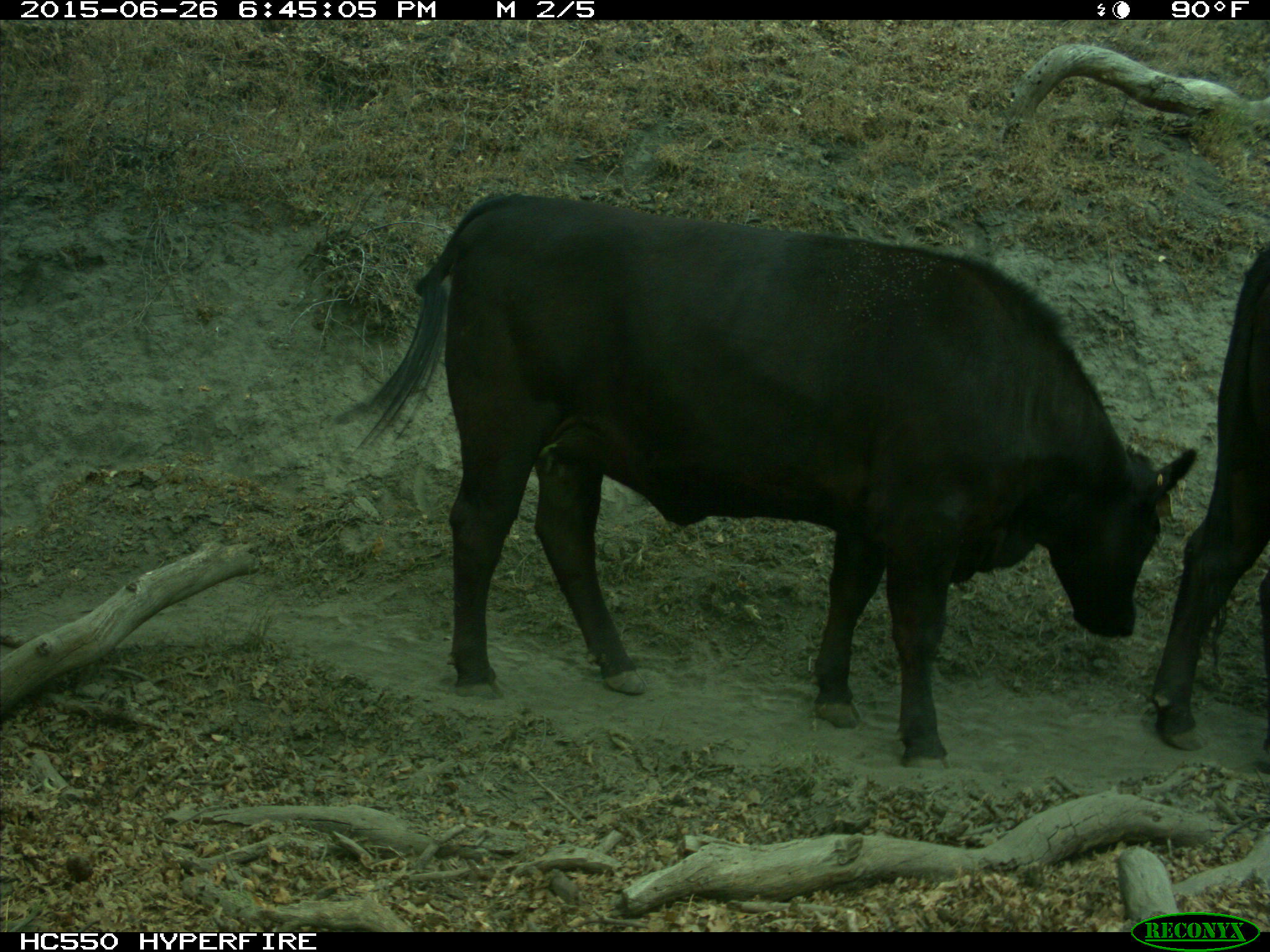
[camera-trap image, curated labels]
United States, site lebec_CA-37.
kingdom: Animalia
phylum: Chordata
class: Mammalia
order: Artiodactyla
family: Bovidae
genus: Bos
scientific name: Bos taurus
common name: domestic cow